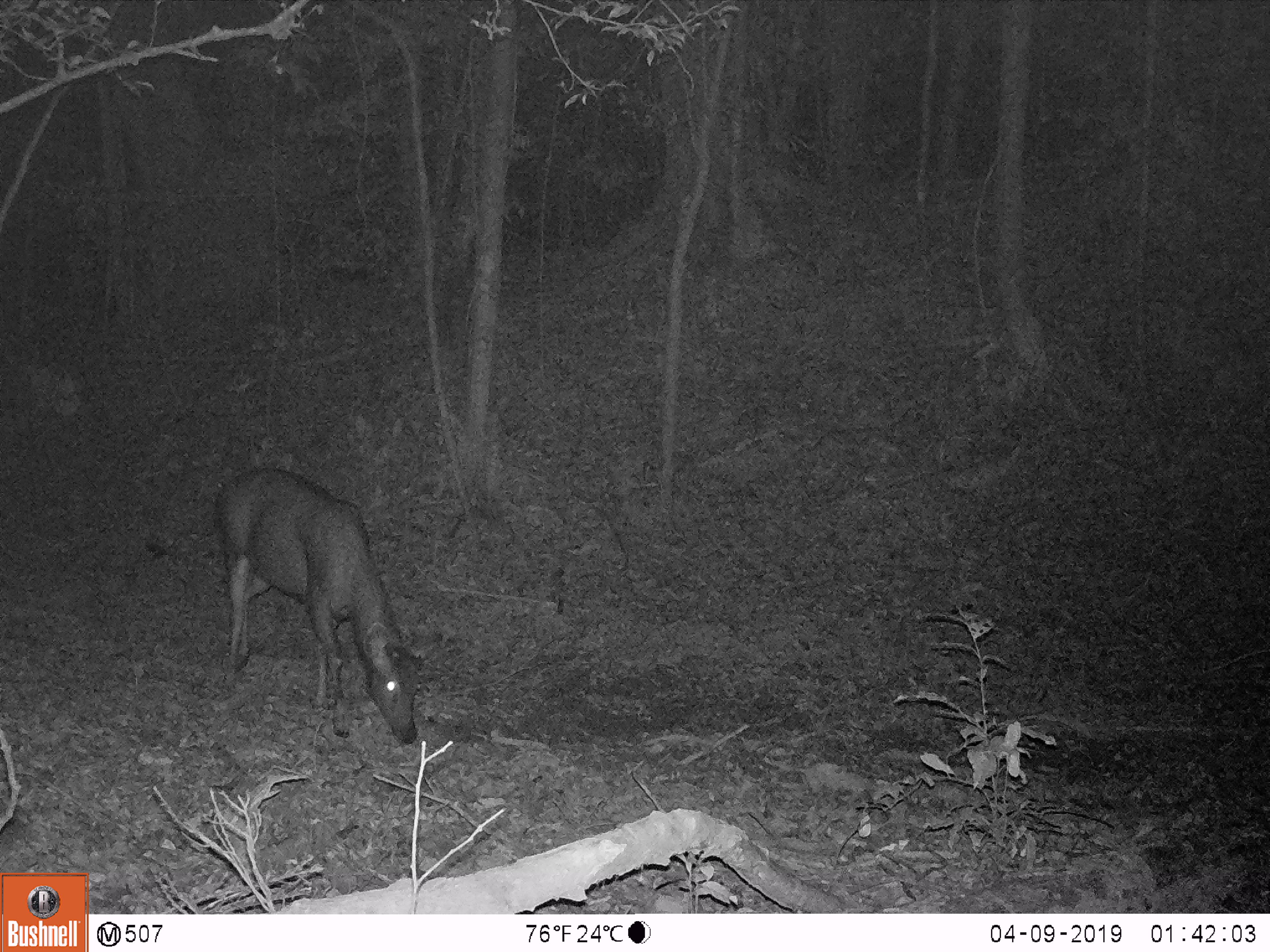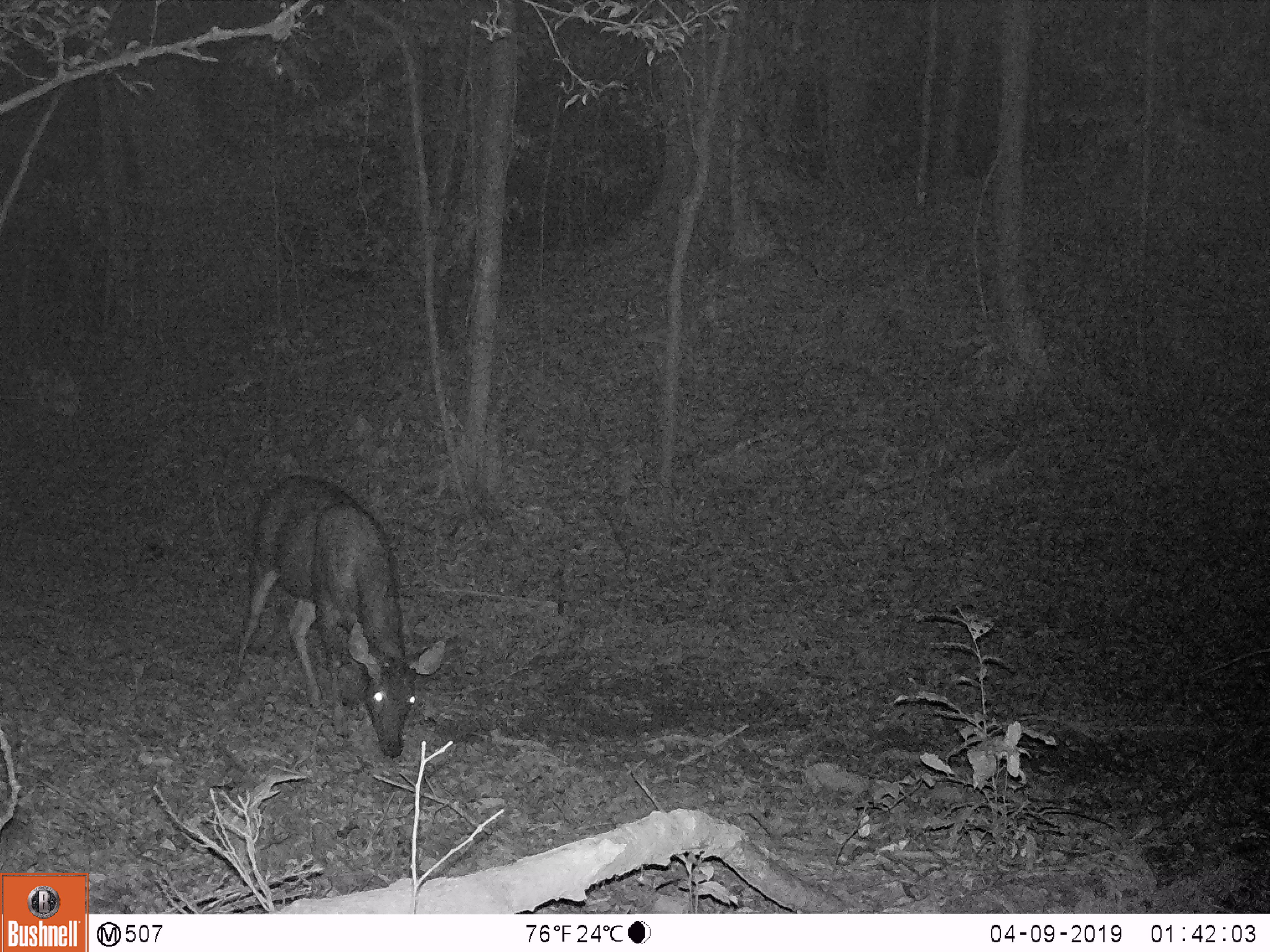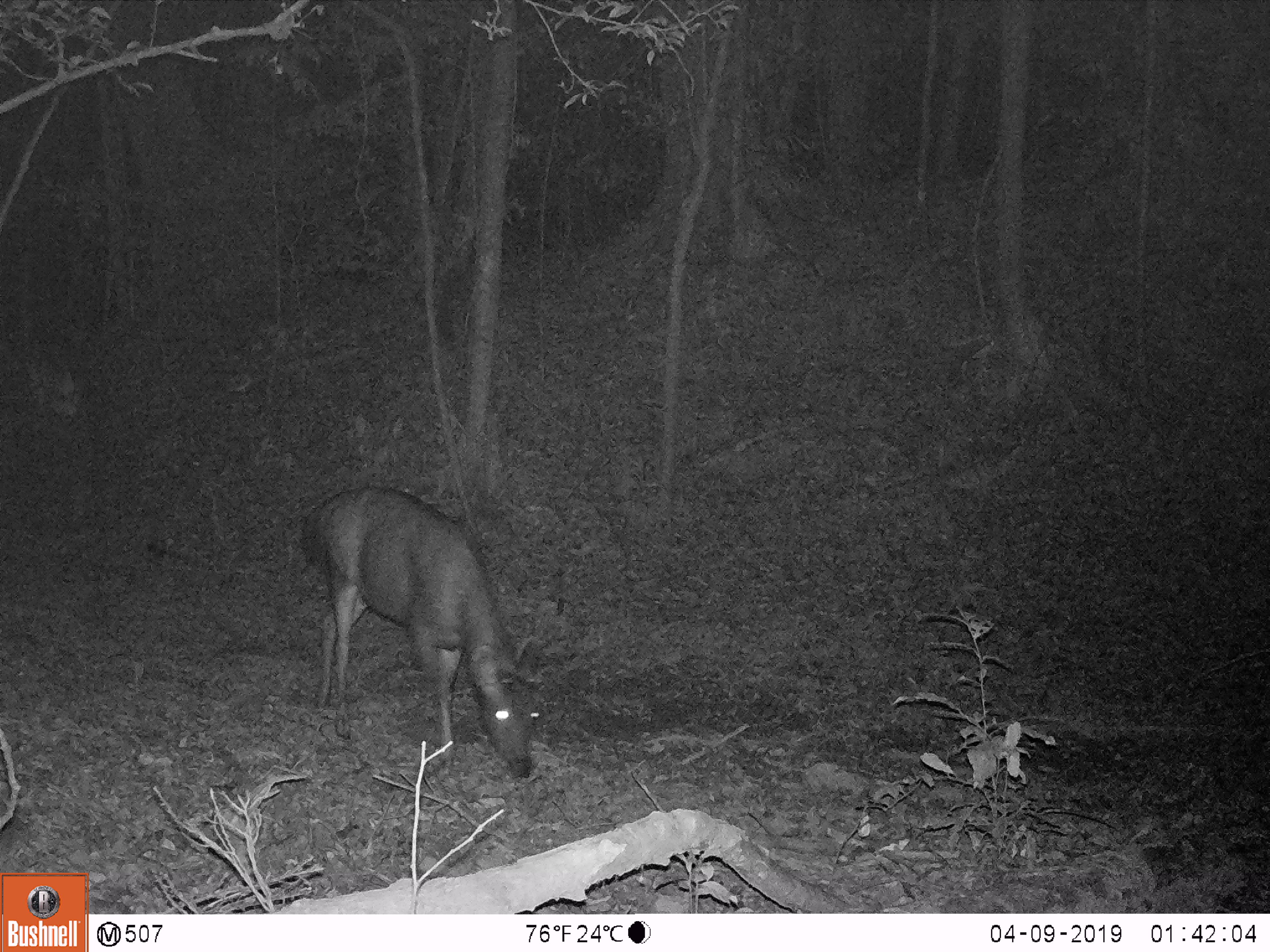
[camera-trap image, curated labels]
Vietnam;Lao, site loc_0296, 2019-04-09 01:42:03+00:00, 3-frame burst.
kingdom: Animalia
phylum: Chordata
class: Mammalia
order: Artiodactyla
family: Cervidae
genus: Rusa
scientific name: Rusa unicolor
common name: sambar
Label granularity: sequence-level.